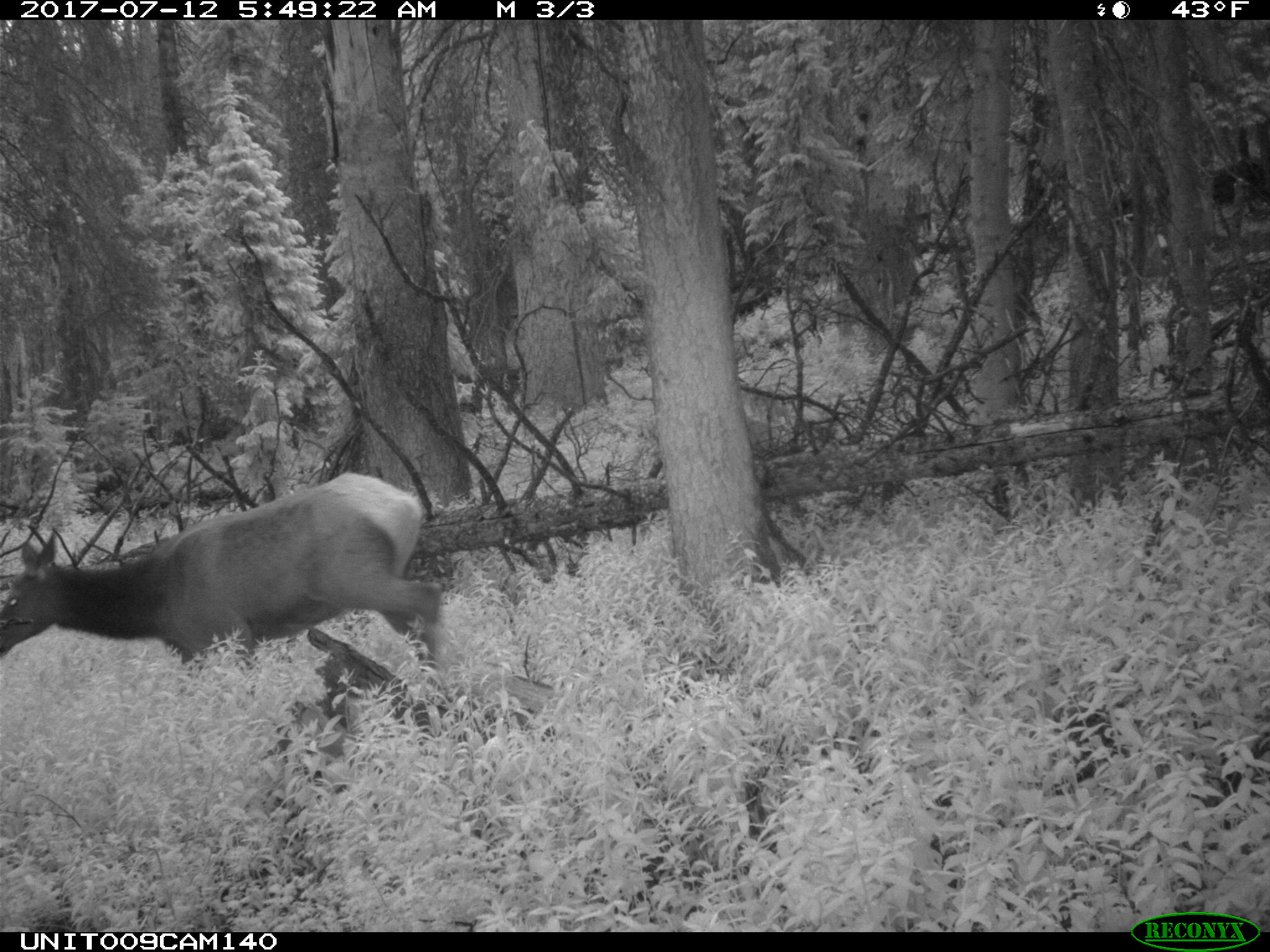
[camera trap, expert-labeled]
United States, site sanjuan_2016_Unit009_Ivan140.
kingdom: Animalia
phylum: Chordata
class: Mammalia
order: Artiodactyla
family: Cervidae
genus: Cervus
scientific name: Cervus elaphus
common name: red deer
Cervus elaphus (red deer).